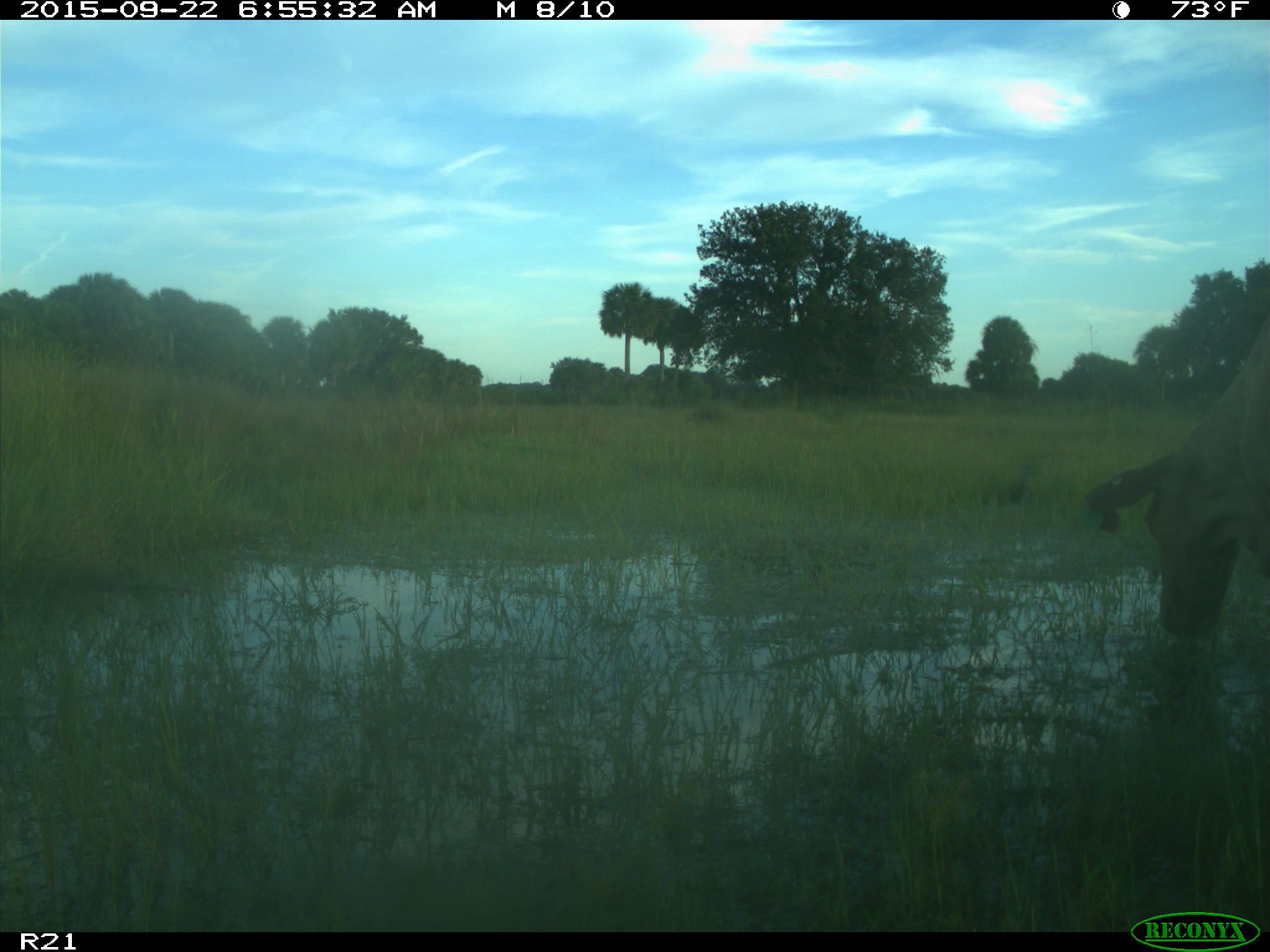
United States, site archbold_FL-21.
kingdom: Animalia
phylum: Chordata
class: Mammalia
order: Artiodactyla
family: Bovidae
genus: Bos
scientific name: Bos taurus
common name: domestic cow